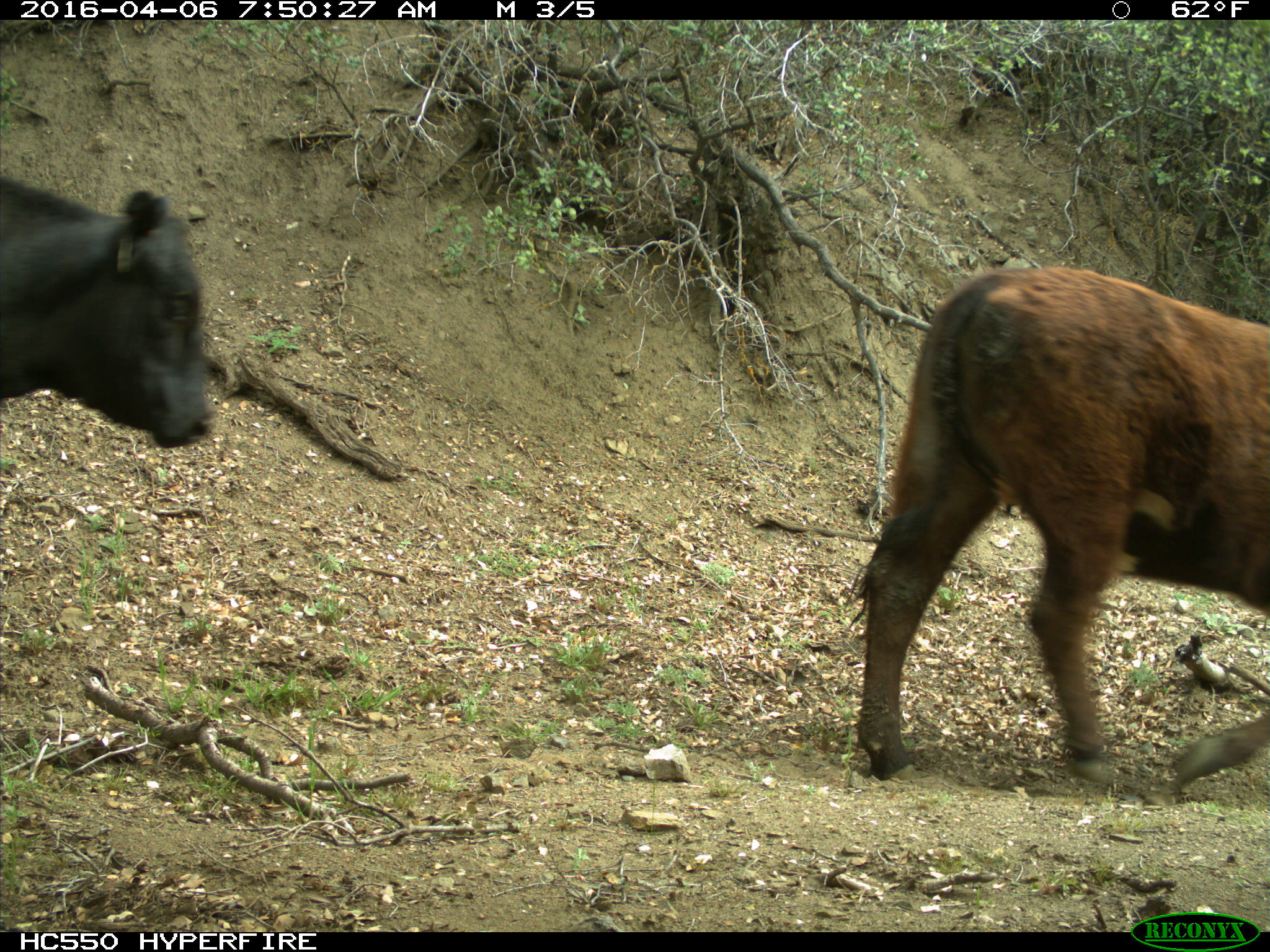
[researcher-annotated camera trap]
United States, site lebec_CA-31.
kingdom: Animalia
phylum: Chordata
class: Mammalia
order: Artiodactyla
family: Bovidae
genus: Bos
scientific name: Bos taurus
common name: domestic cow